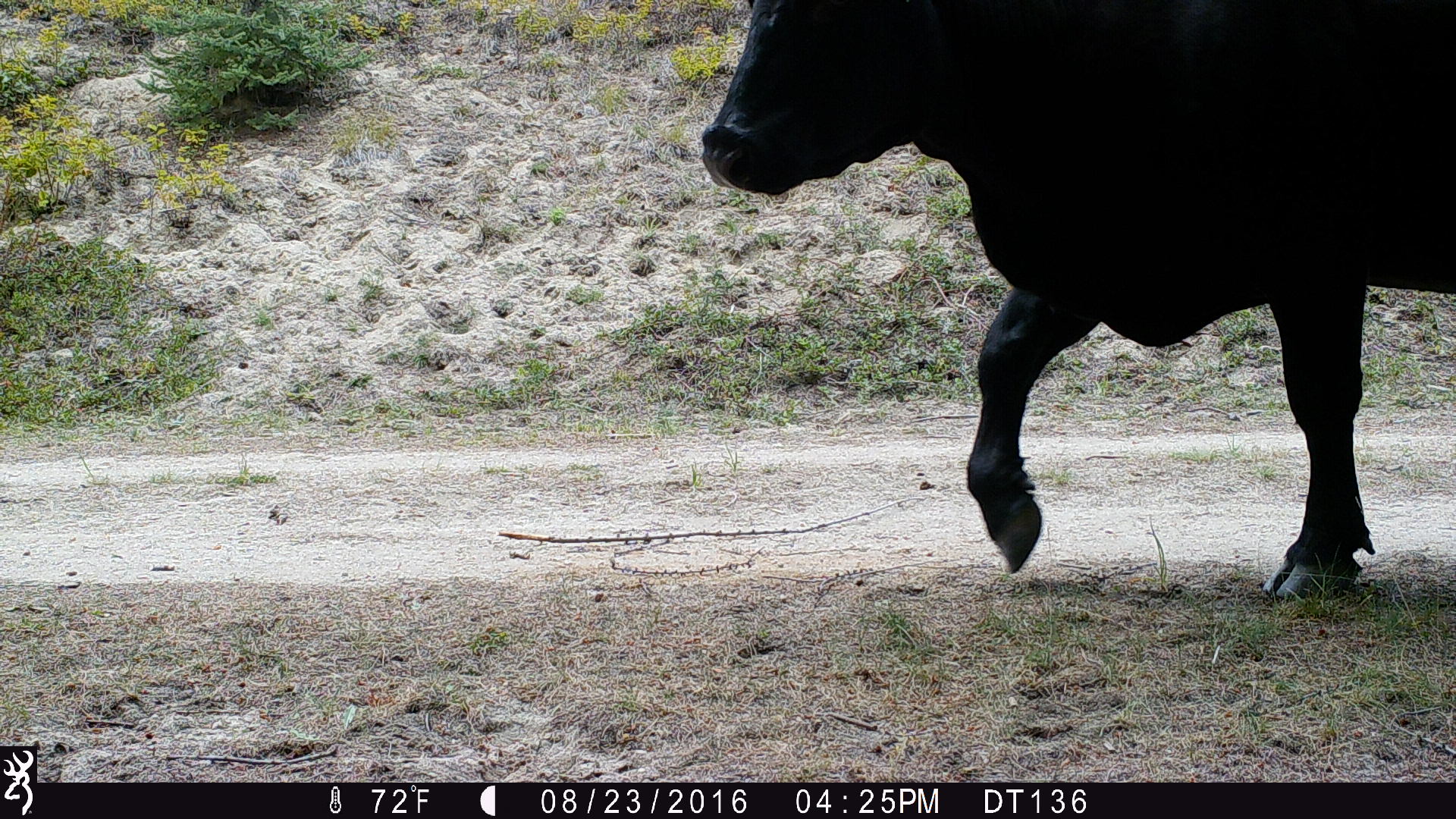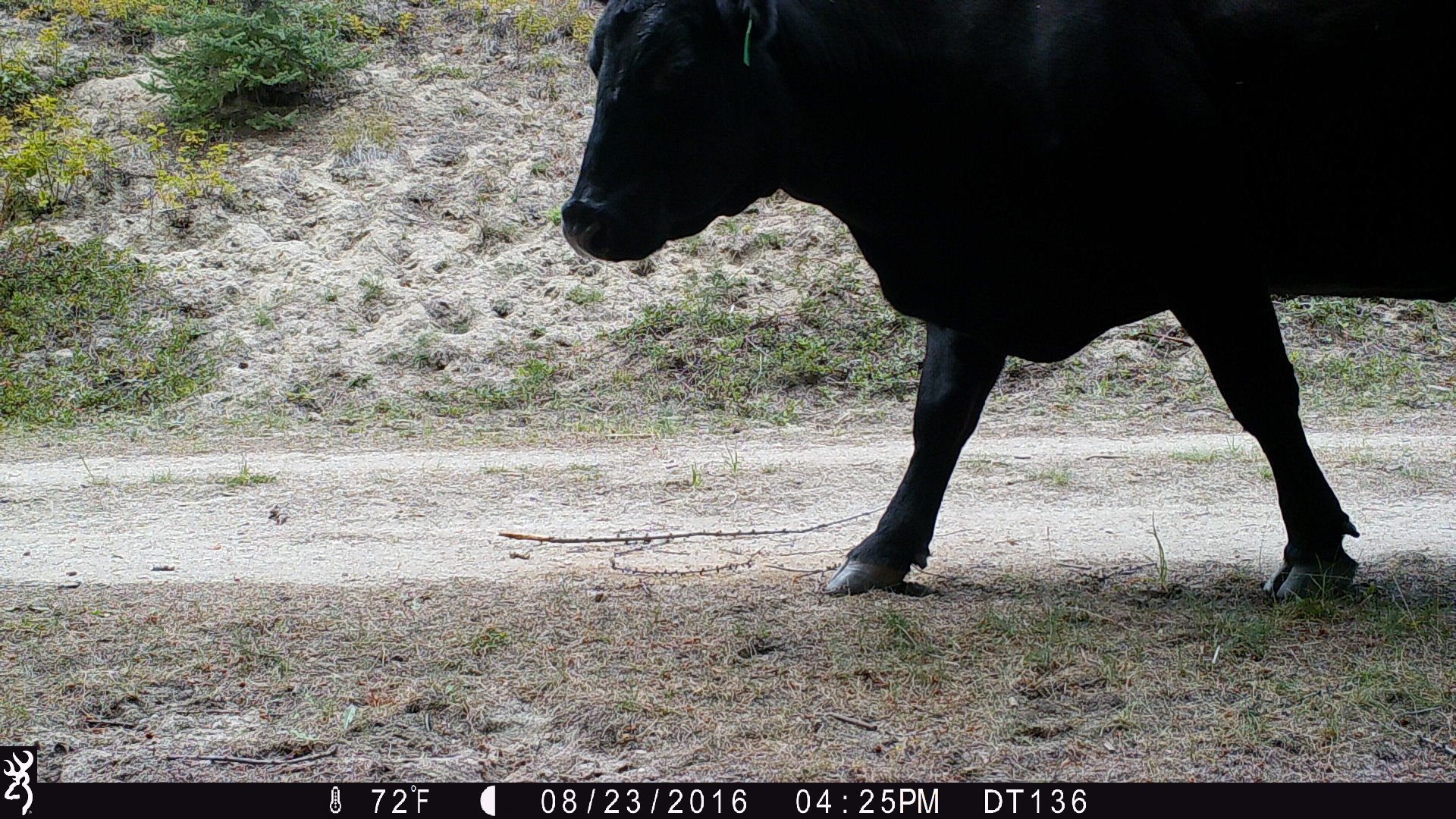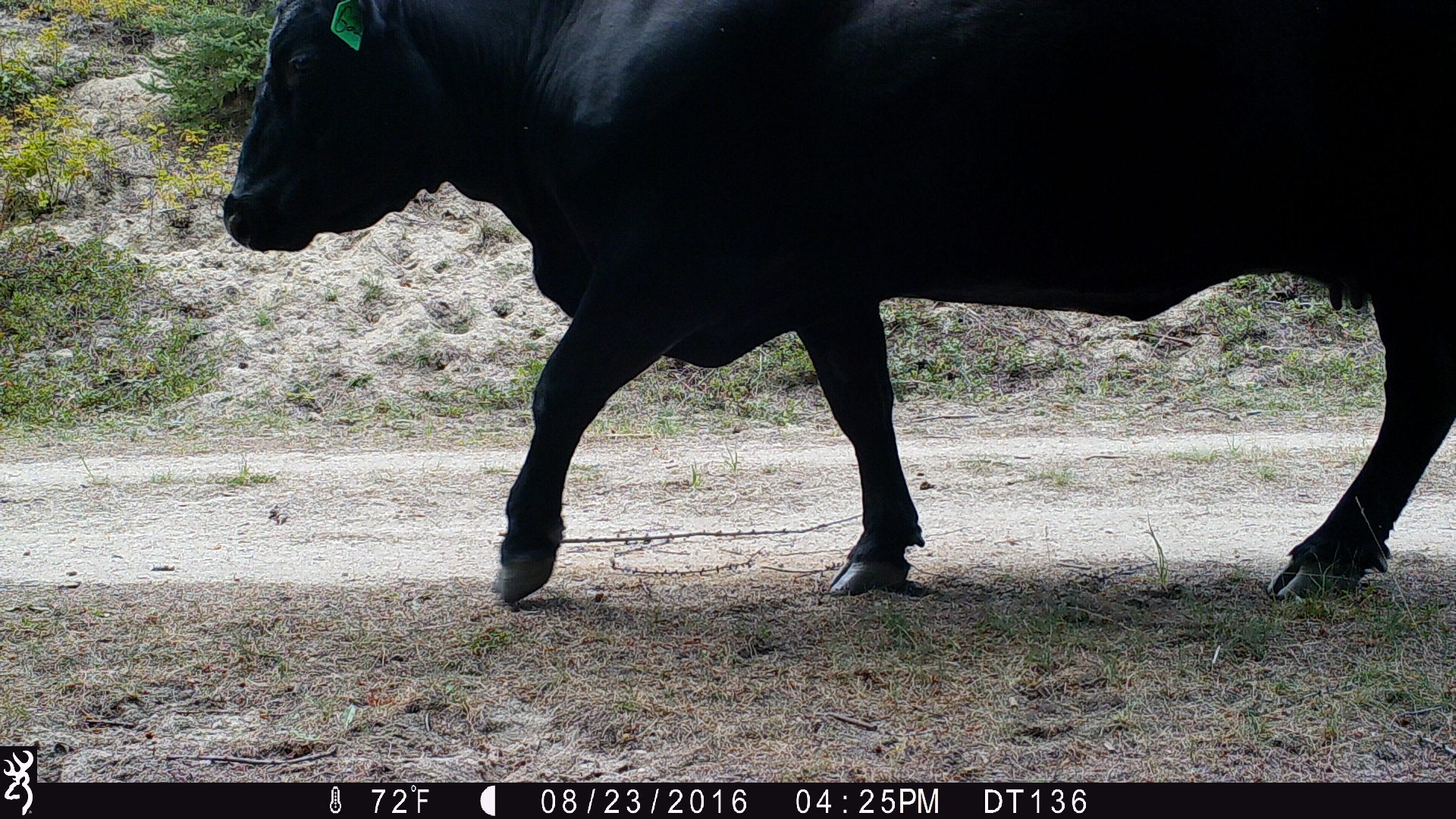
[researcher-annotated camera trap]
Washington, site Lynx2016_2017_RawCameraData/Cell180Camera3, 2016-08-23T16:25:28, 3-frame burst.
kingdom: Animalia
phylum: Chordata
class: Mammalia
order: Artiodactyla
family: Bovidae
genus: Bos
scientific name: Bos taurus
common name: domestic cattle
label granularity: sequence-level